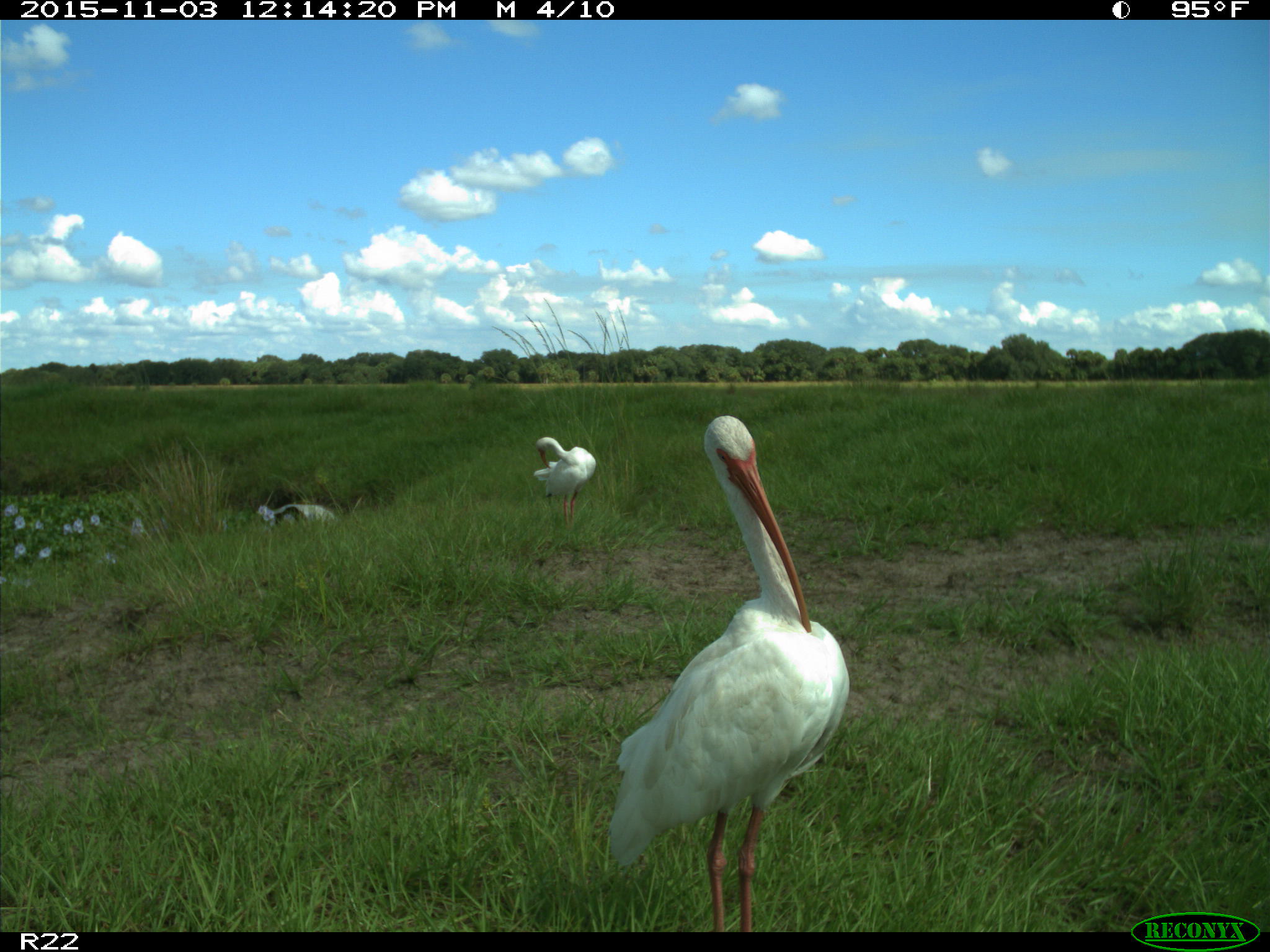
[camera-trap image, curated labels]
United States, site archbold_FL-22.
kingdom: Animalia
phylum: Chordata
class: Aves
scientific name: Aves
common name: birds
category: unidentified bird